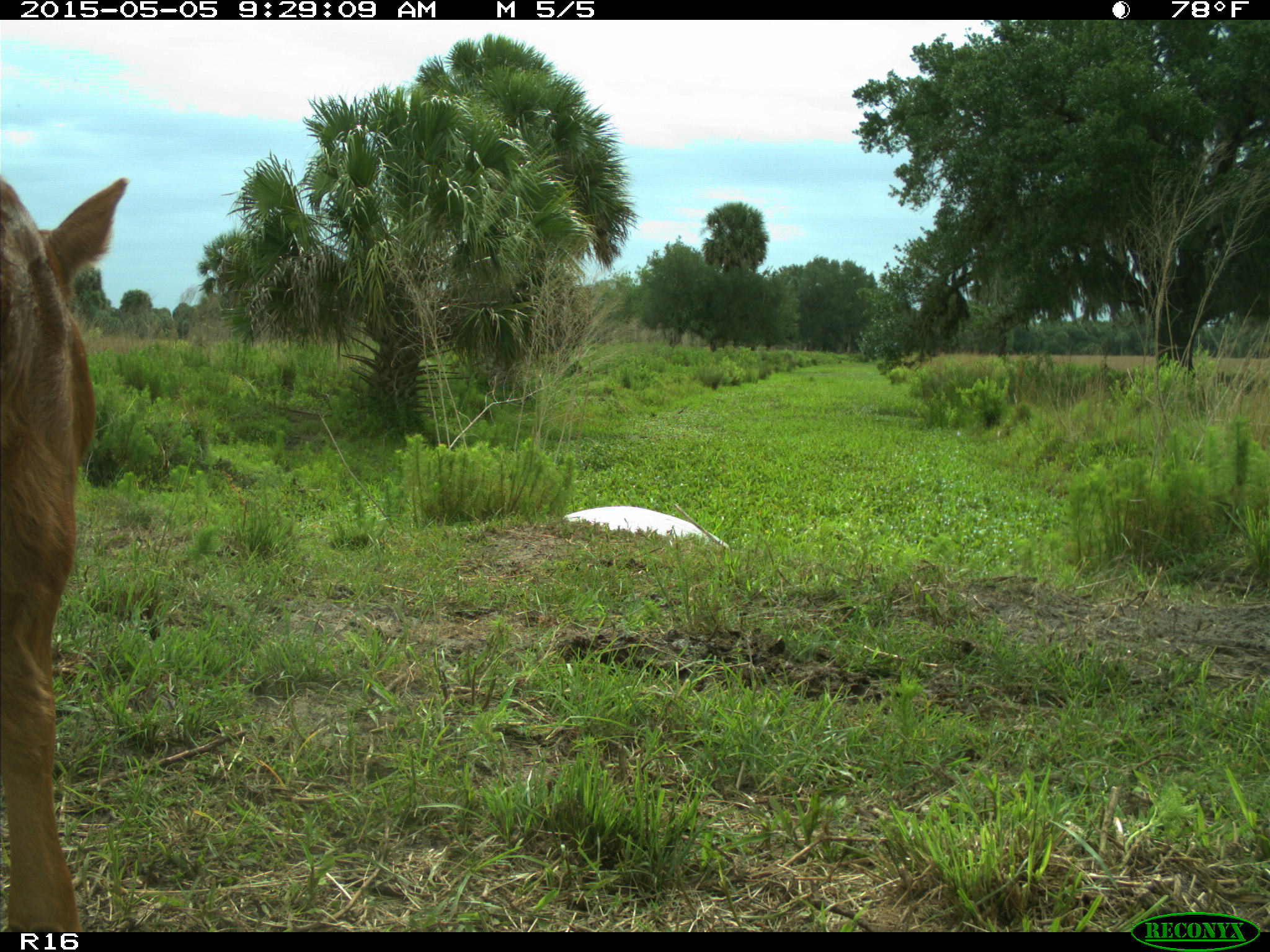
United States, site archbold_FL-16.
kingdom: Animalia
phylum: Chordata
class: Mammalia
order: Artiodactyla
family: Bovidae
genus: Bos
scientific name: Bos taurus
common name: domestic cow